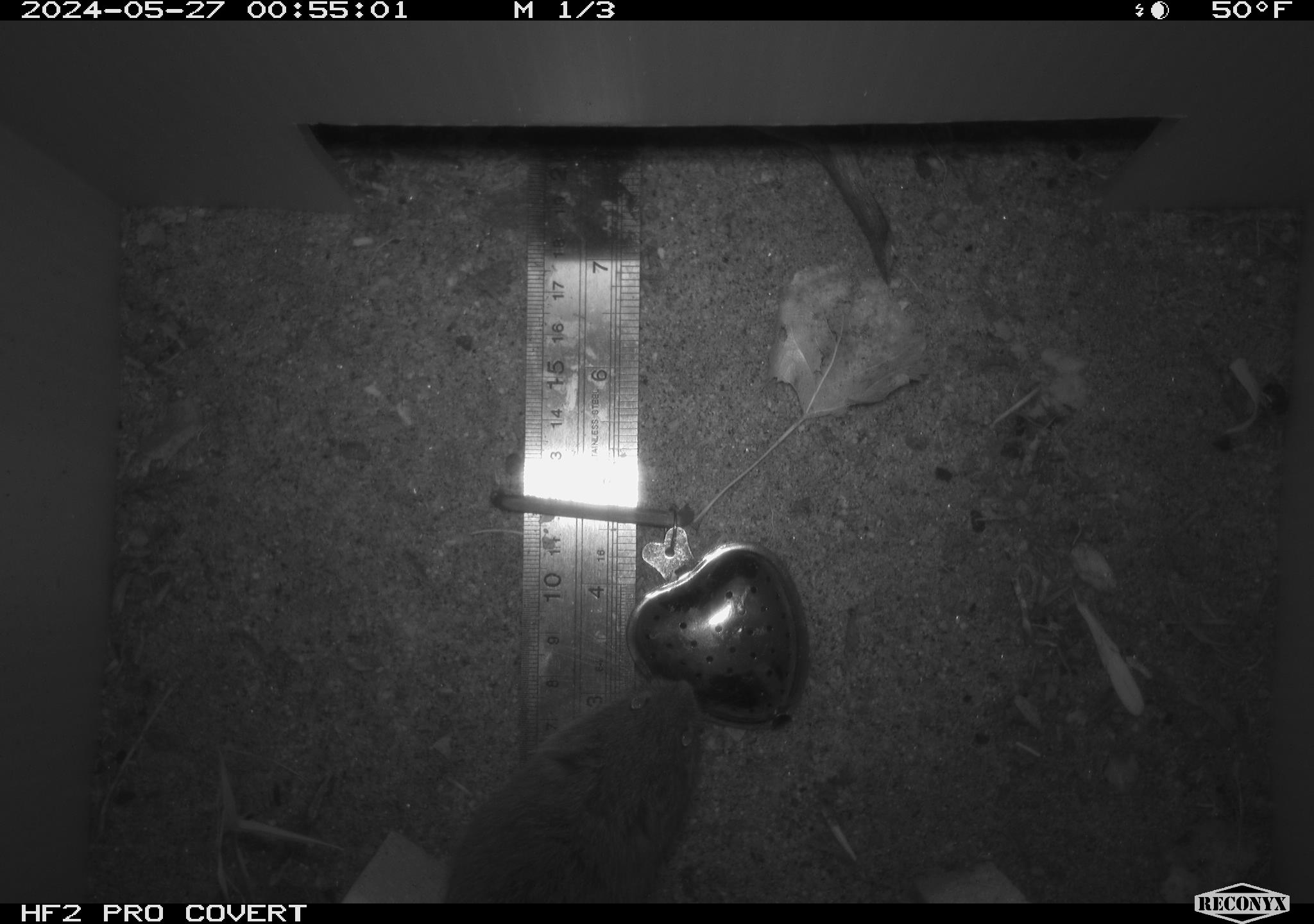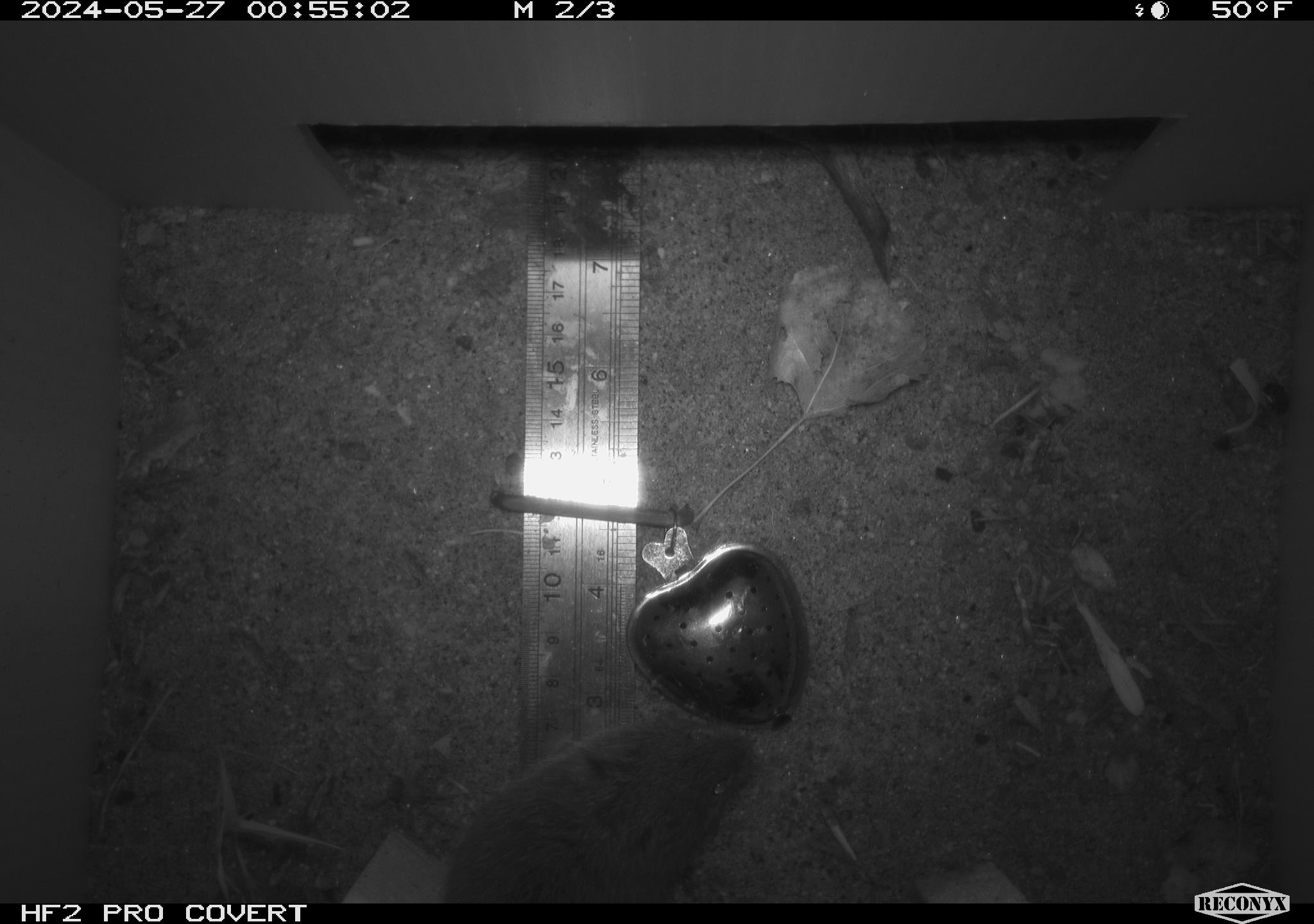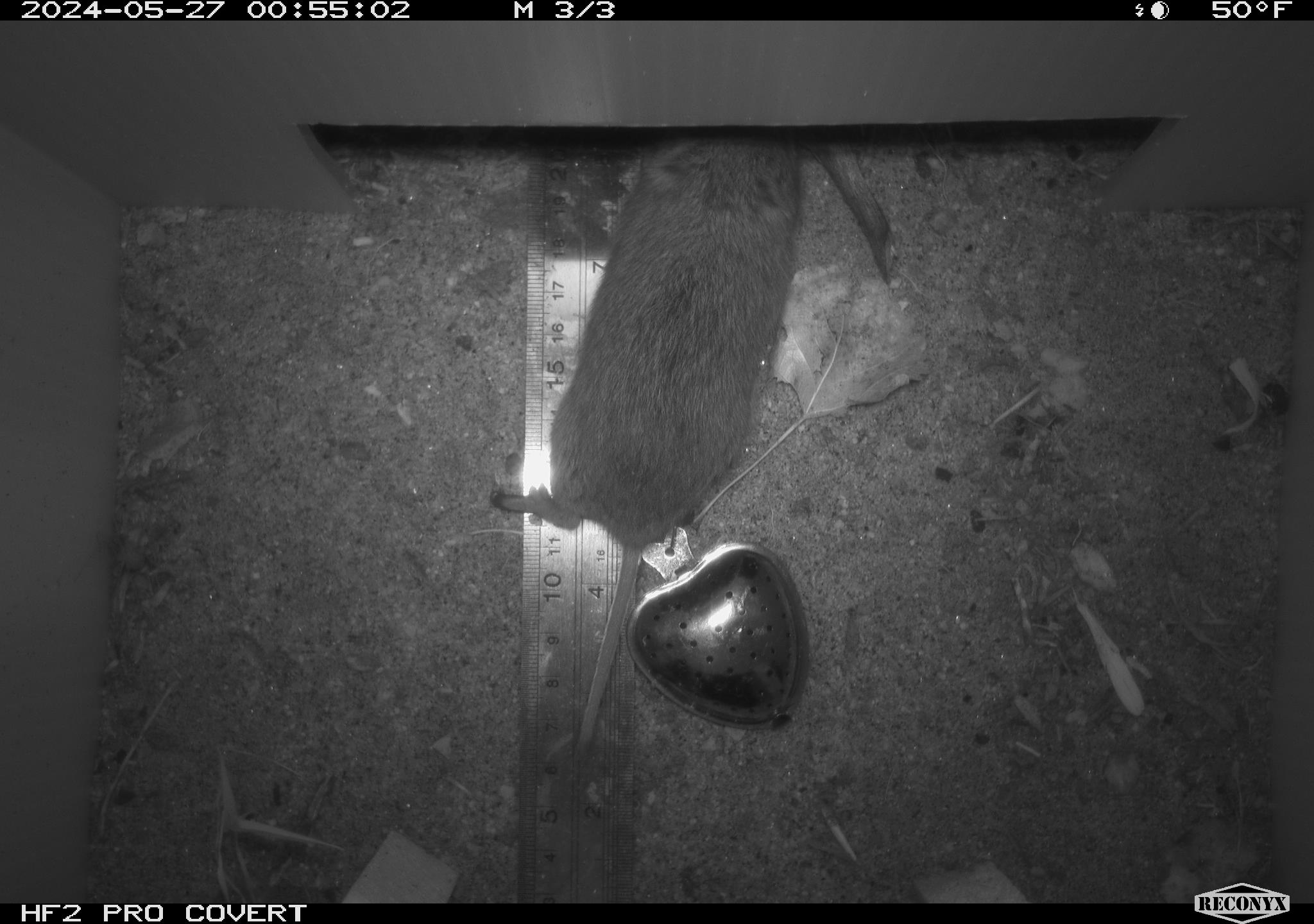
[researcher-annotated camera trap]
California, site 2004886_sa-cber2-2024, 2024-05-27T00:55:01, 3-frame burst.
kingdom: Animalia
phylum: Chordata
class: Mammalia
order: Rodentia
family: Cricetidae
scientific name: Arvicolinae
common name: voles, lemmings, and muskrats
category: arvicolinae subfamily